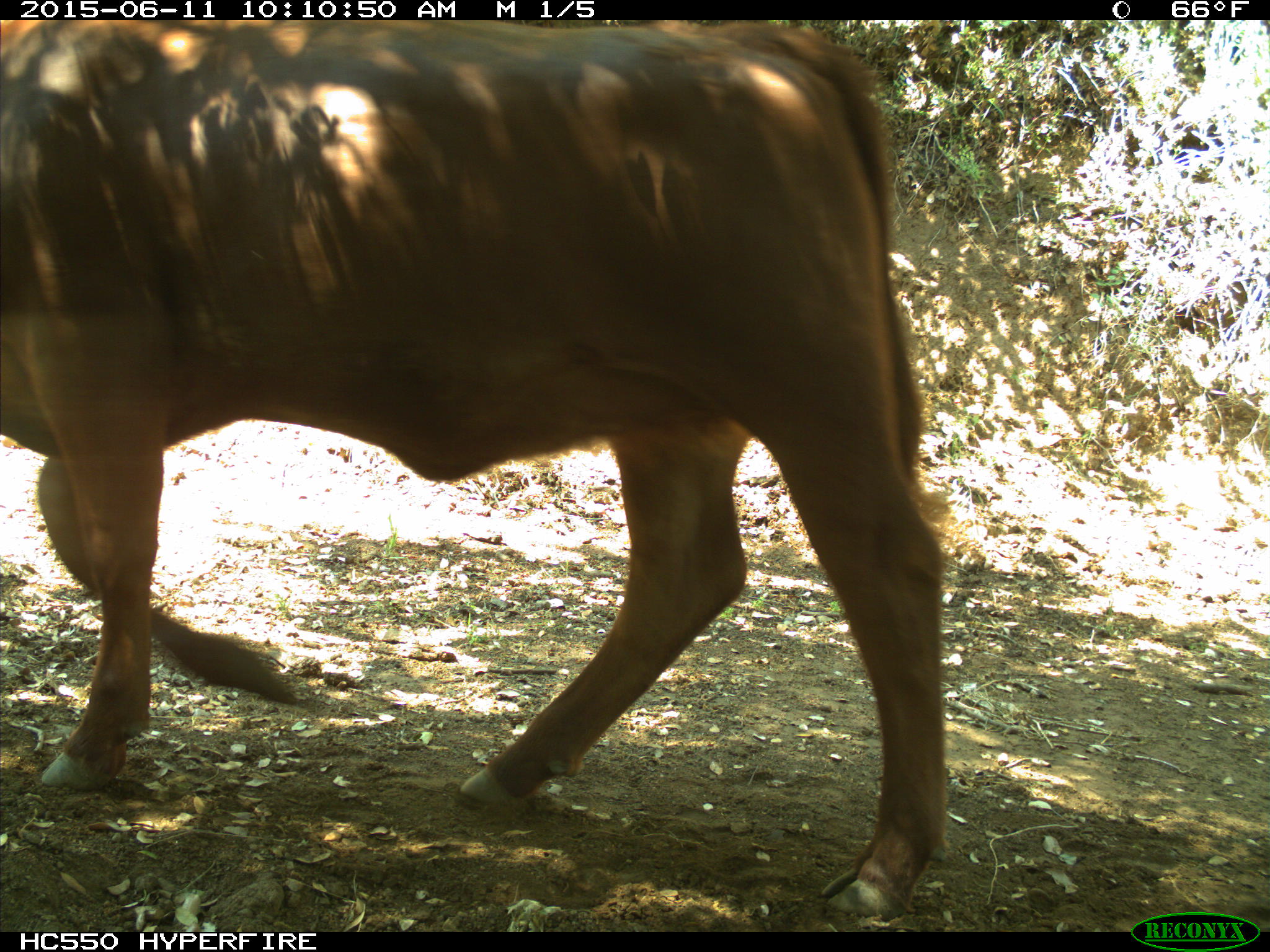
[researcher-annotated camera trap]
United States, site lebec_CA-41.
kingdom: Animalia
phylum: Chordata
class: Mammalia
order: Artiodactyla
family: Bovidae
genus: Bos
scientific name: Bos taurus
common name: domestic cow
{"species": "Bos taurus (domestic cow)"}